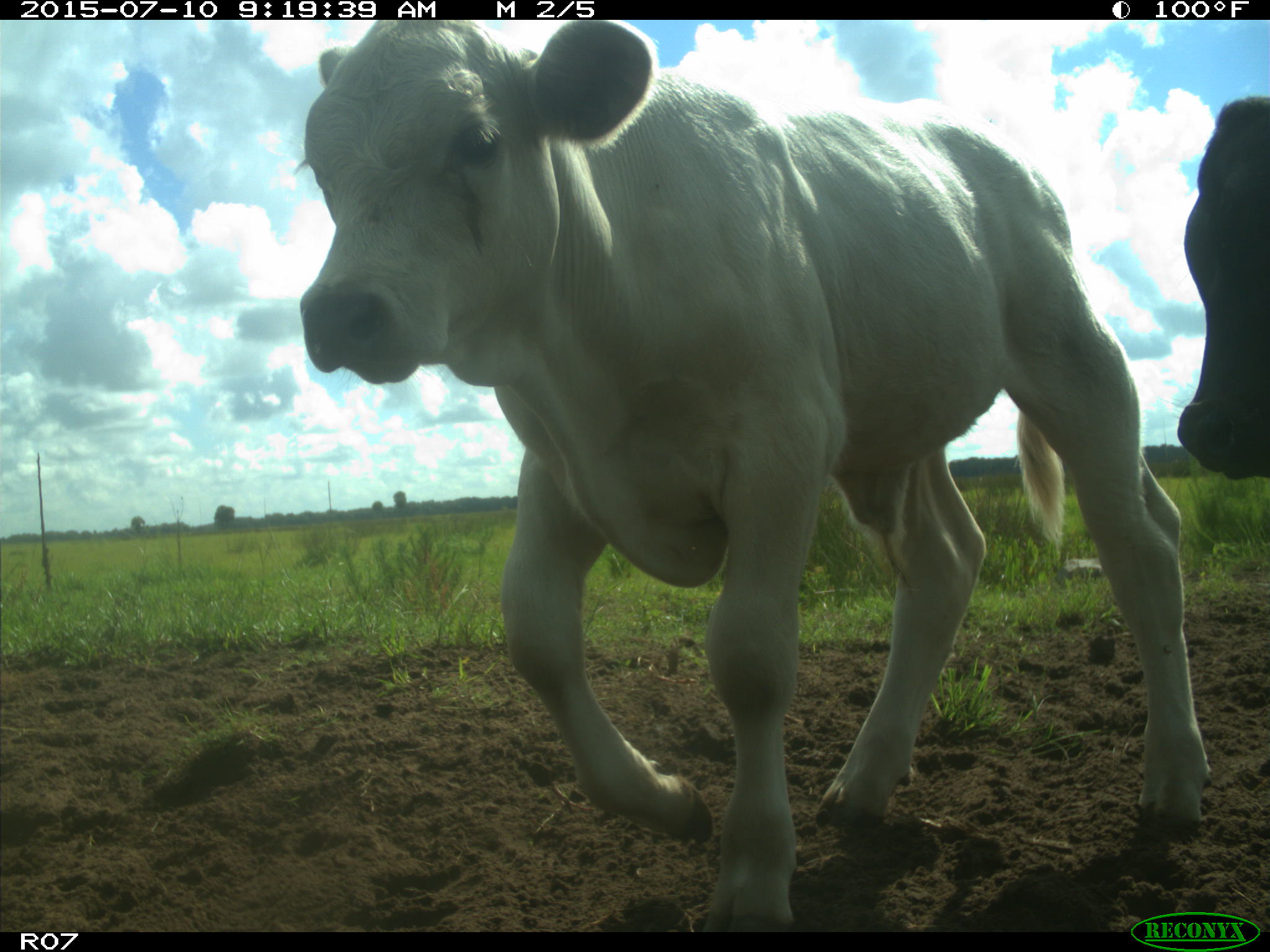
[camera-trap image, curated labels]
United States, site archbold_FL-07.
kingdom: Animalia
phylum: Chordata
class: Mammalia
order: Artiodactyla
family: Bovidae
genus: Bos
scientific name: Bos taurus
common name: domestic cow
Bos taurus (domestic cow).